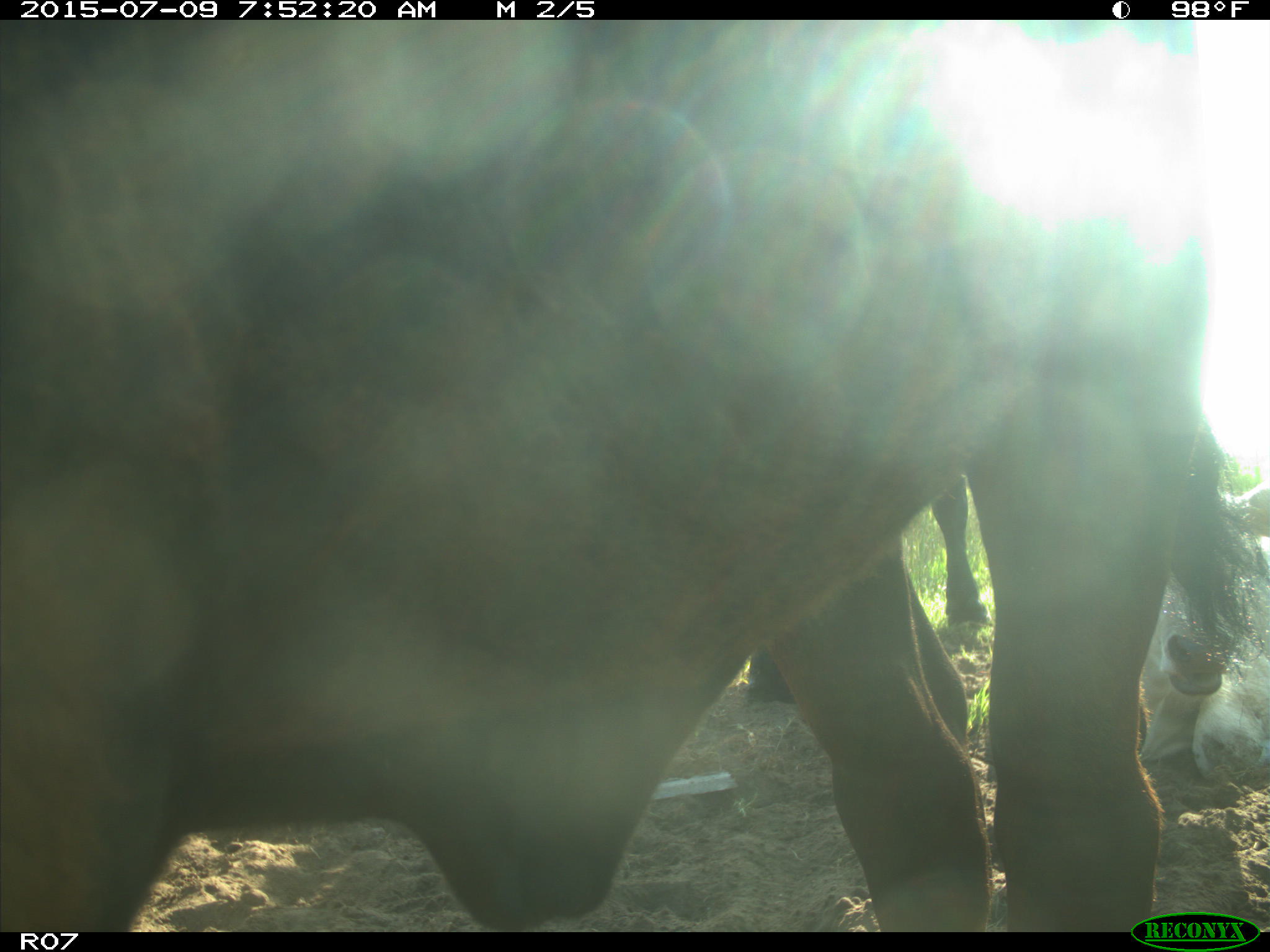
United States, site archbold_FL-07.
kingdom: Animalia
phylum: Chordata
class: Mammalia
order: Artiodactyla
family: Bovidae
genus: Bos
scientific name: Bos taurus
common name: domestic cow